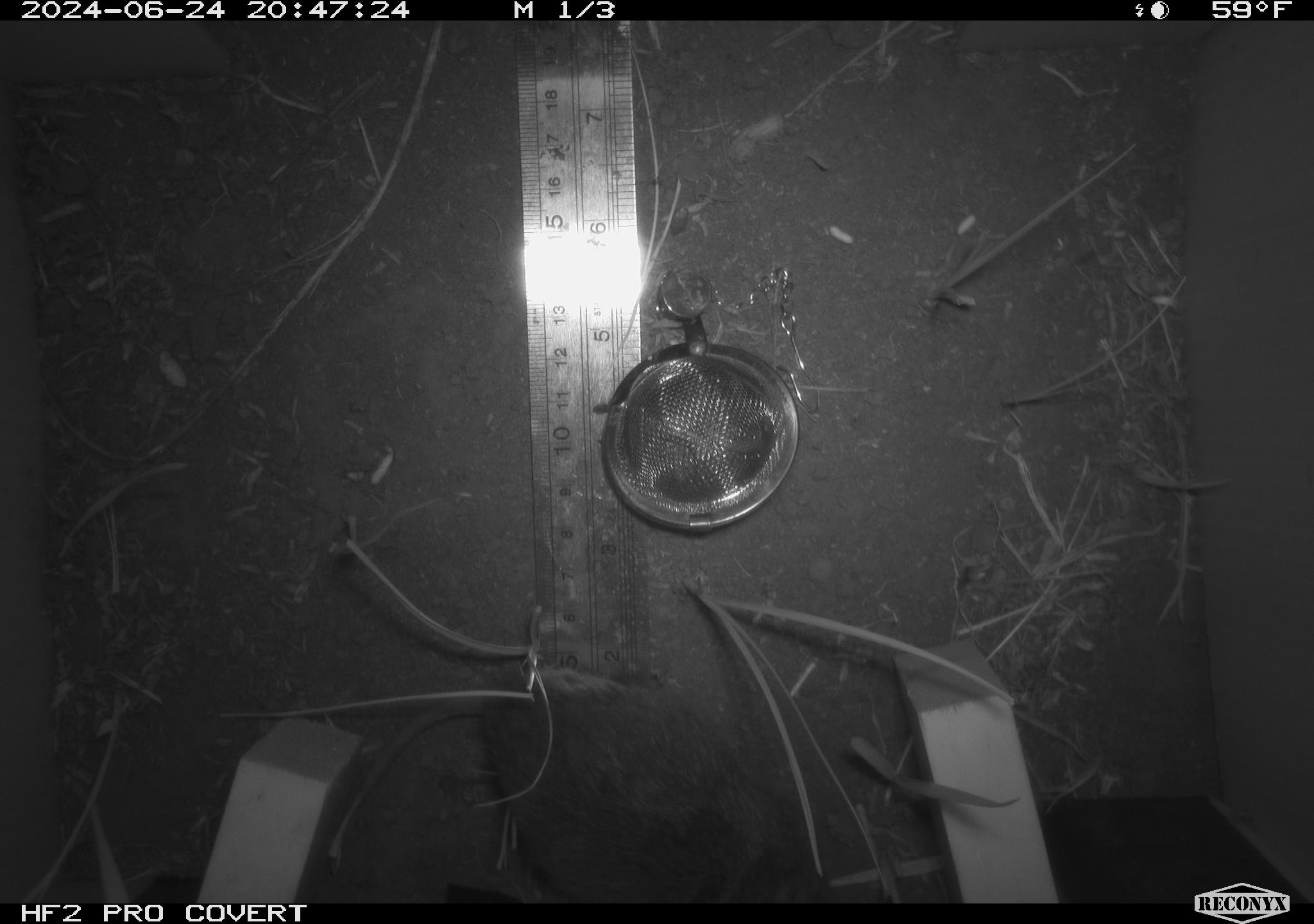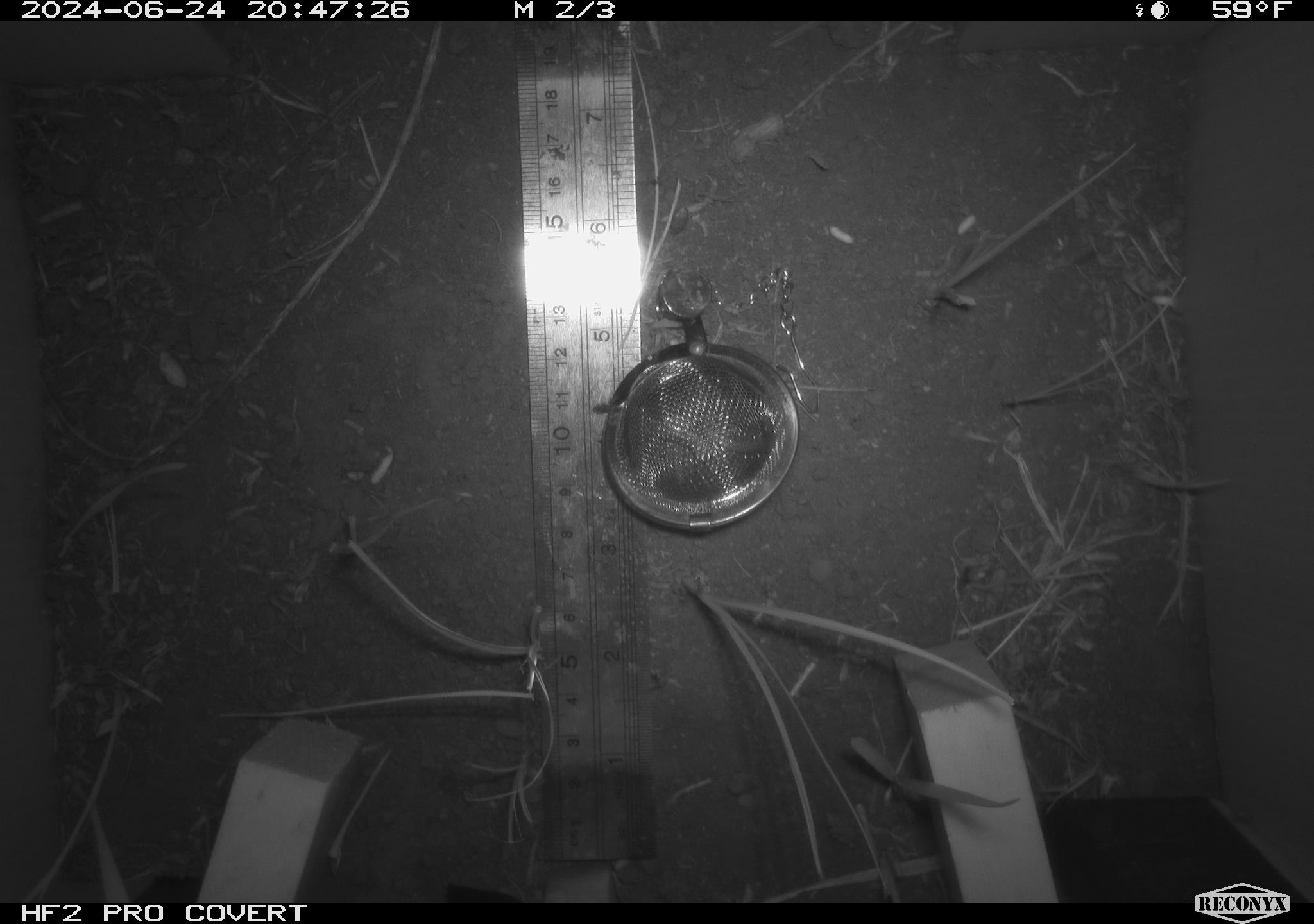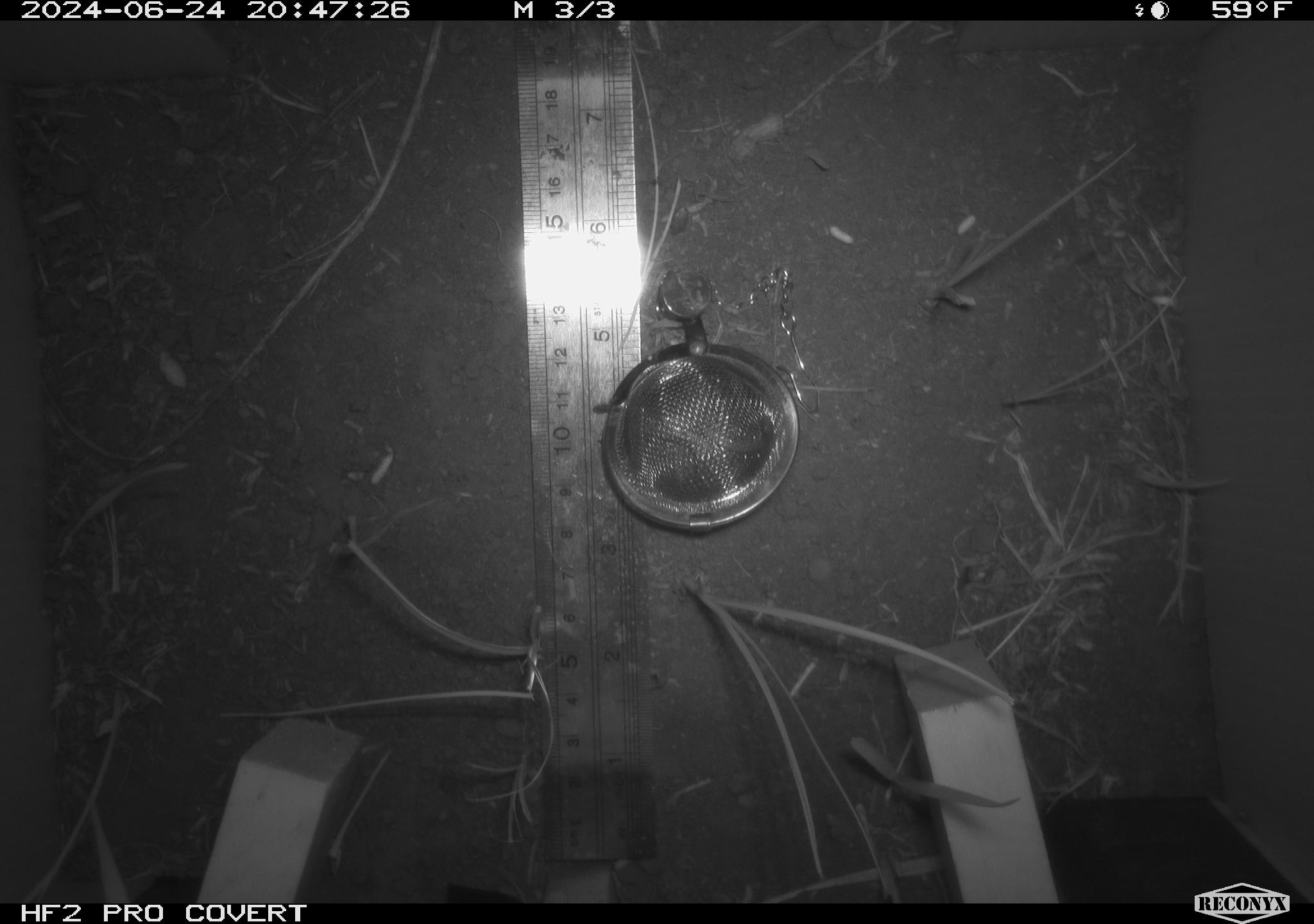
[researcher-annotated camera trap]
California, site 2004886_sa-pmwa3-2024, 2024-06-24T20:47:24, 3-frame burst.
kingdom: Animalia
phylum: Chordata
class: Mammalia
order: Rodentia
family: Cricetidae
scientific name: Arvicolinae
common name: voles, lemmings, and muskrats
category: arvicolinae subfamily